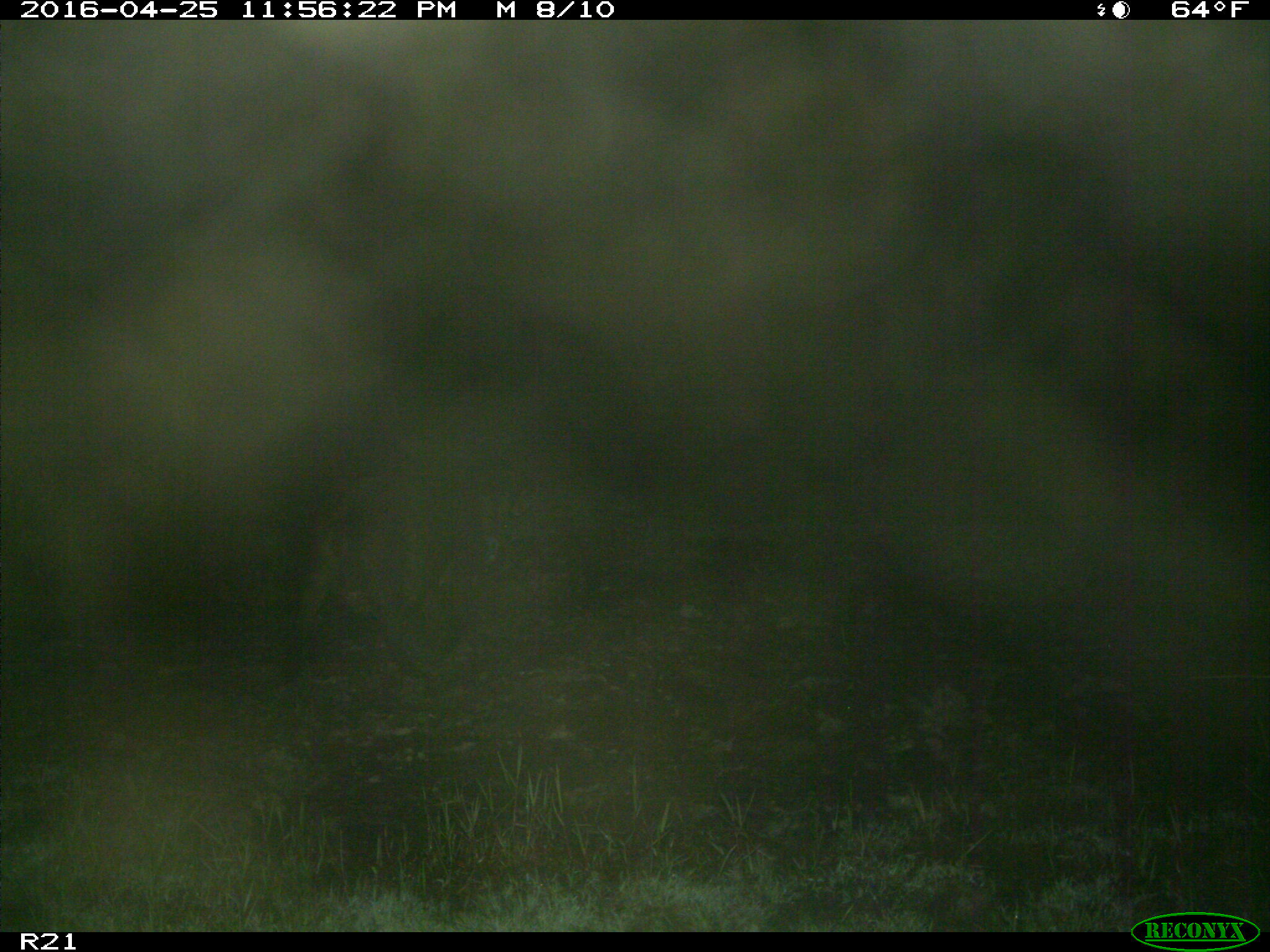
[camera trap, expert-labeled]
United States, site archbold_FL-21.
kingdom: Animalia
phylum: Chordata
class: Mammalia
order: Artiodactyla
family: Suidae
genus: Sus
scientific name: Sus scrofa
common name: wild boar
Sus scrofa (wild boar).